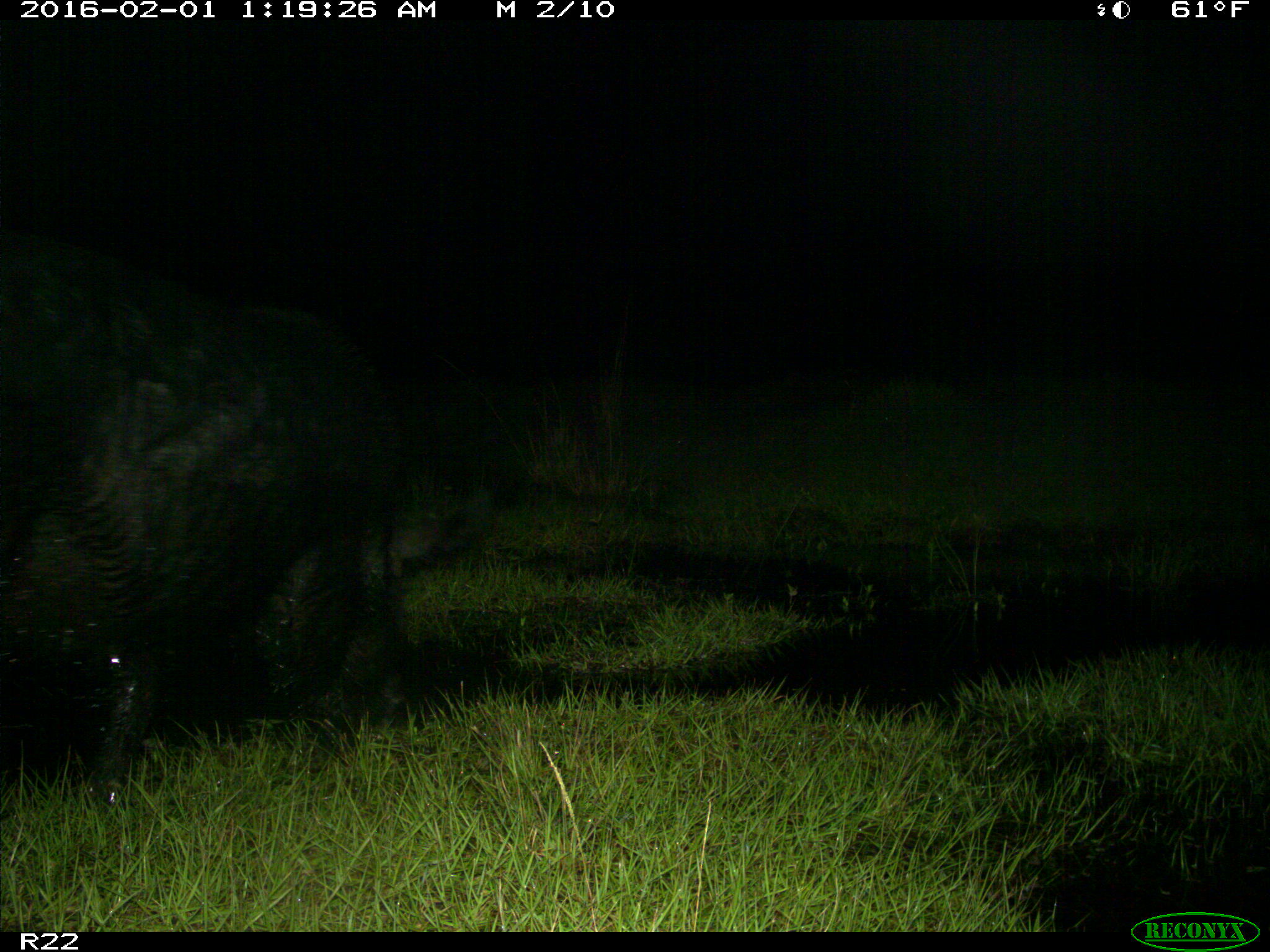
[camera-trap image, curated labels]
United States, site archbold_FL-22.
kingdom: Animalia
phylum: Chordata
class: Mammalia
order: Artiodactyla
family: Suidae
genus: Sus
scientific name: Sus scrofa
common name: wild boar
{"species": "Sus scrofa (wild boar)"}